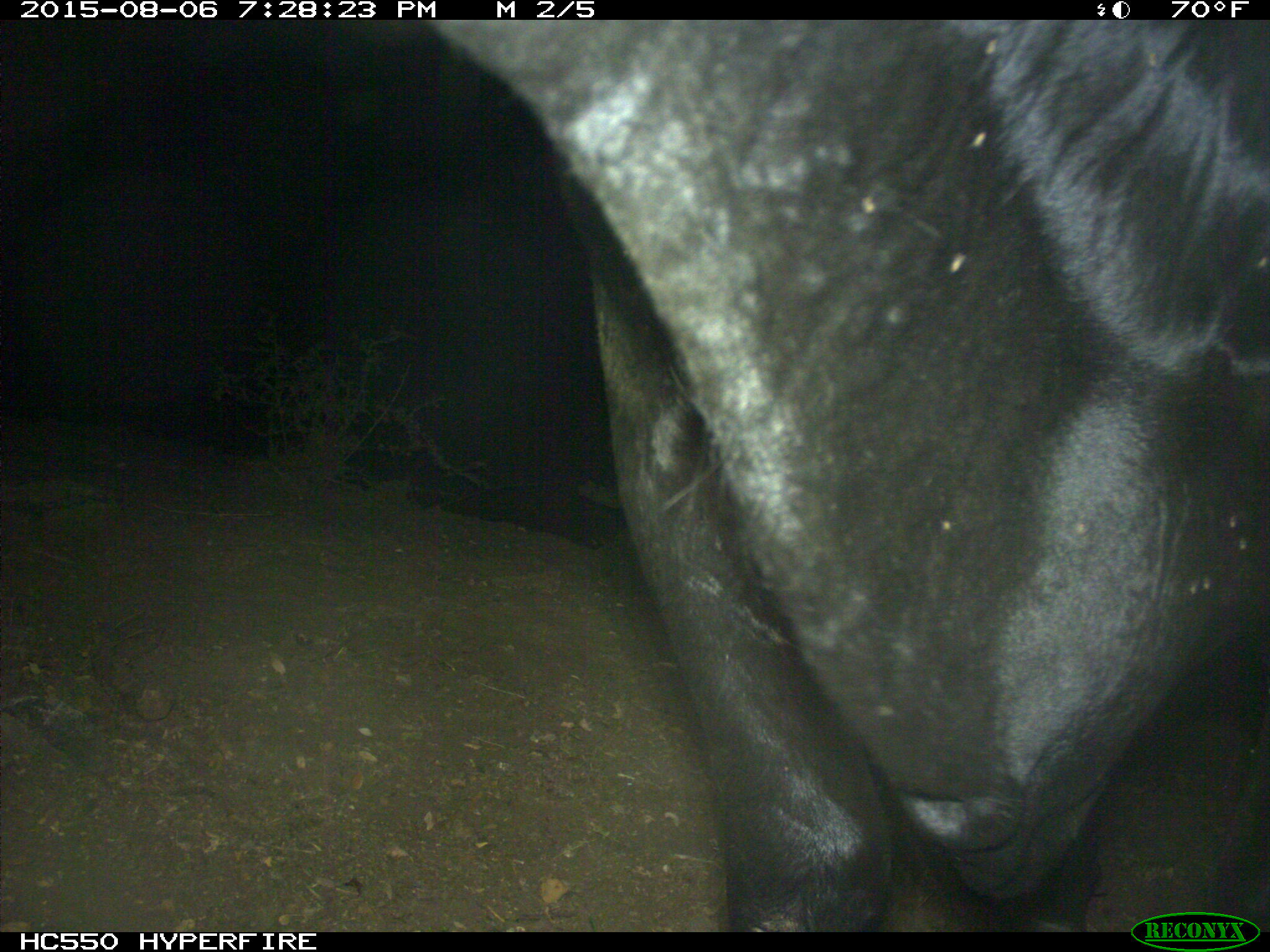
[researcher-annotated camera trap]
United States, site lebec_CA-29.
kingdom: Animalia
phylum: Chordata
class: Mammalia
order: Artiodactyla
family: Bovidae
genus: Bos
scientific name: Bos taurus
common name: domestic cow